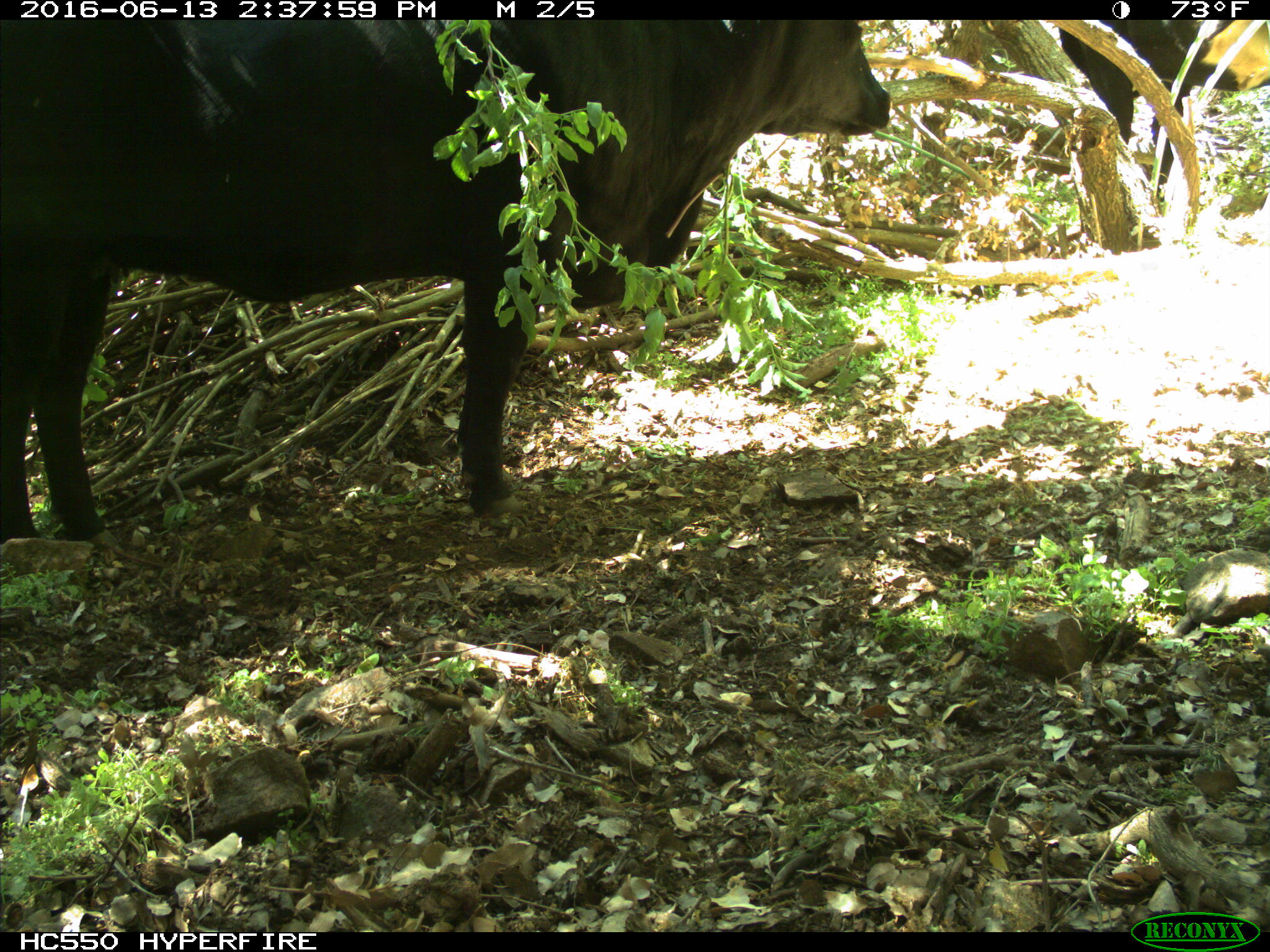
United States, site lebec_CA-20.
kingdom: Animalia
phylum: Chordata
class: Mammalia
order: Artiodactyla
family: Bovidae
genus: Bos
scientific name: Bos taurus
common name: domestic cow